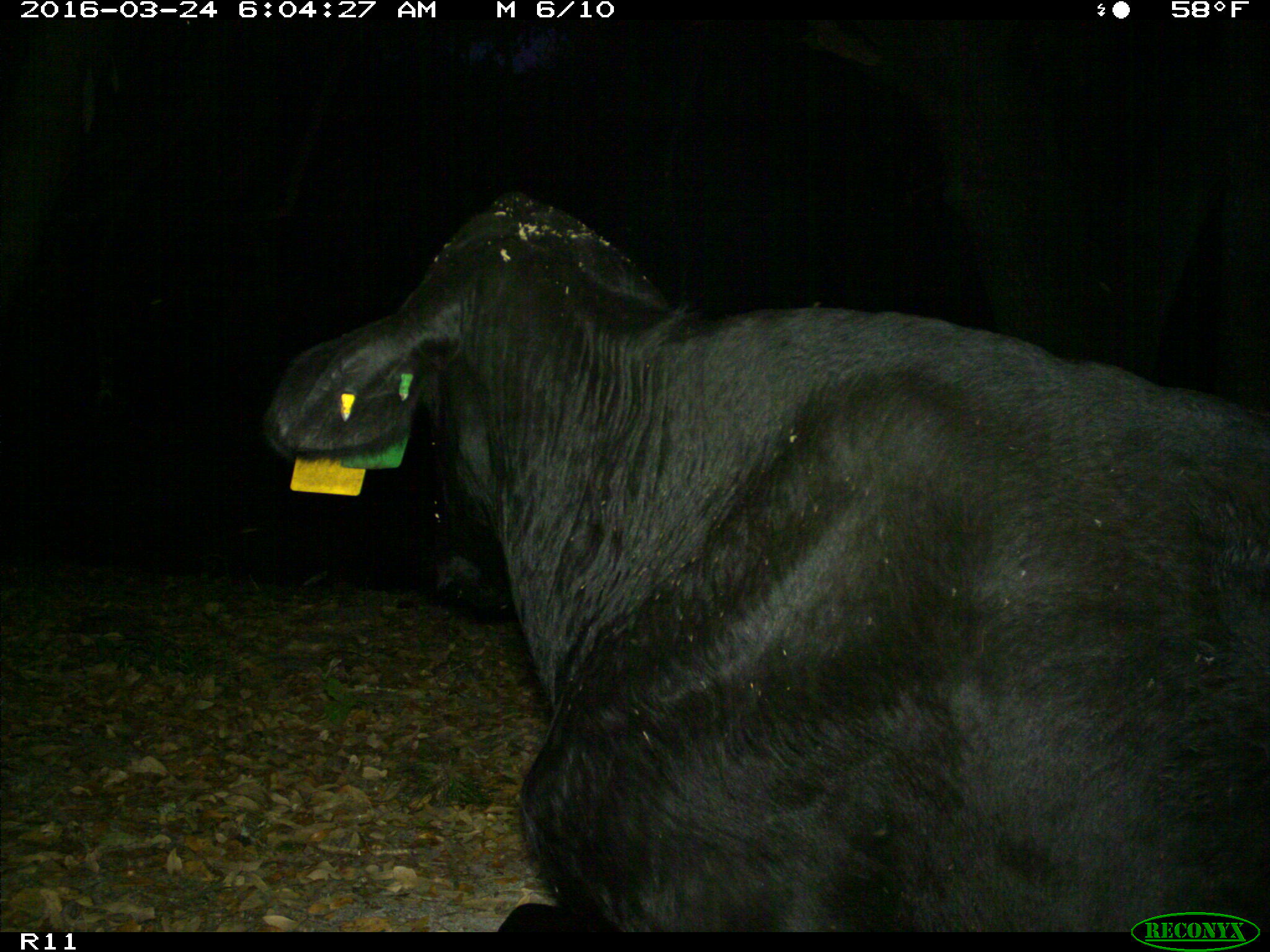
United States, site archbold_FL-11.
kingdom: Animalia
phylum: Chordata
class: Mammalia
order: Artiodactyla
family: Bovidae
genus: Bos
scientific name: Bos taurus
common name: domestic cow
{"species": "Bos taurus (domestic cow)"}